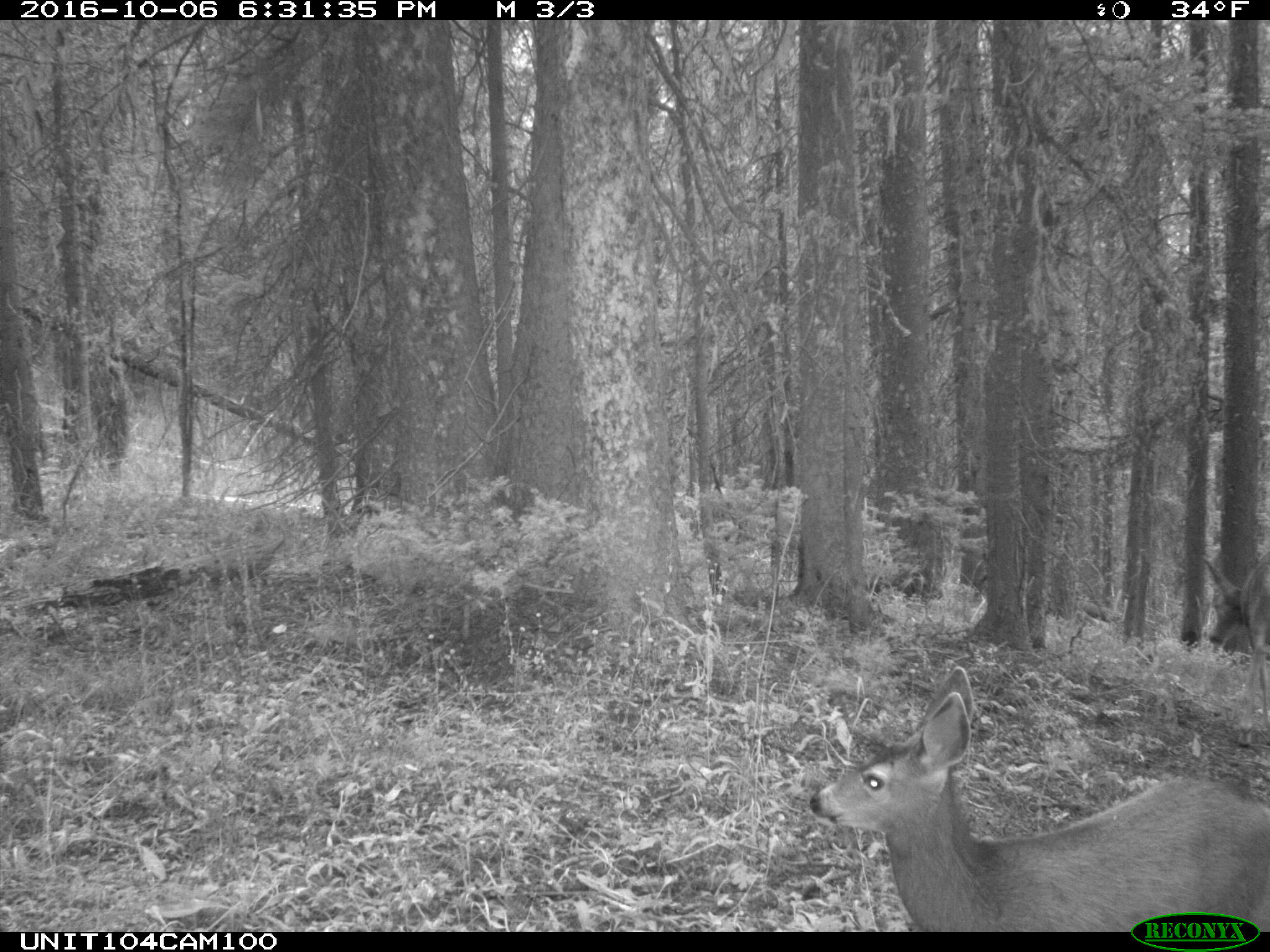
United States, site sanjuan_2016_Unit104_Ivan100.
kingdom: Animalia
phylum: Chordata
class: Mammalia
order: Artiodactyla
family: Cervidae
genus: Odocoileus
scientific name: Odocoileus hemionus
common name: mule deer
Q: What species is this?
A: Odocoileus hemionus (mule deer).